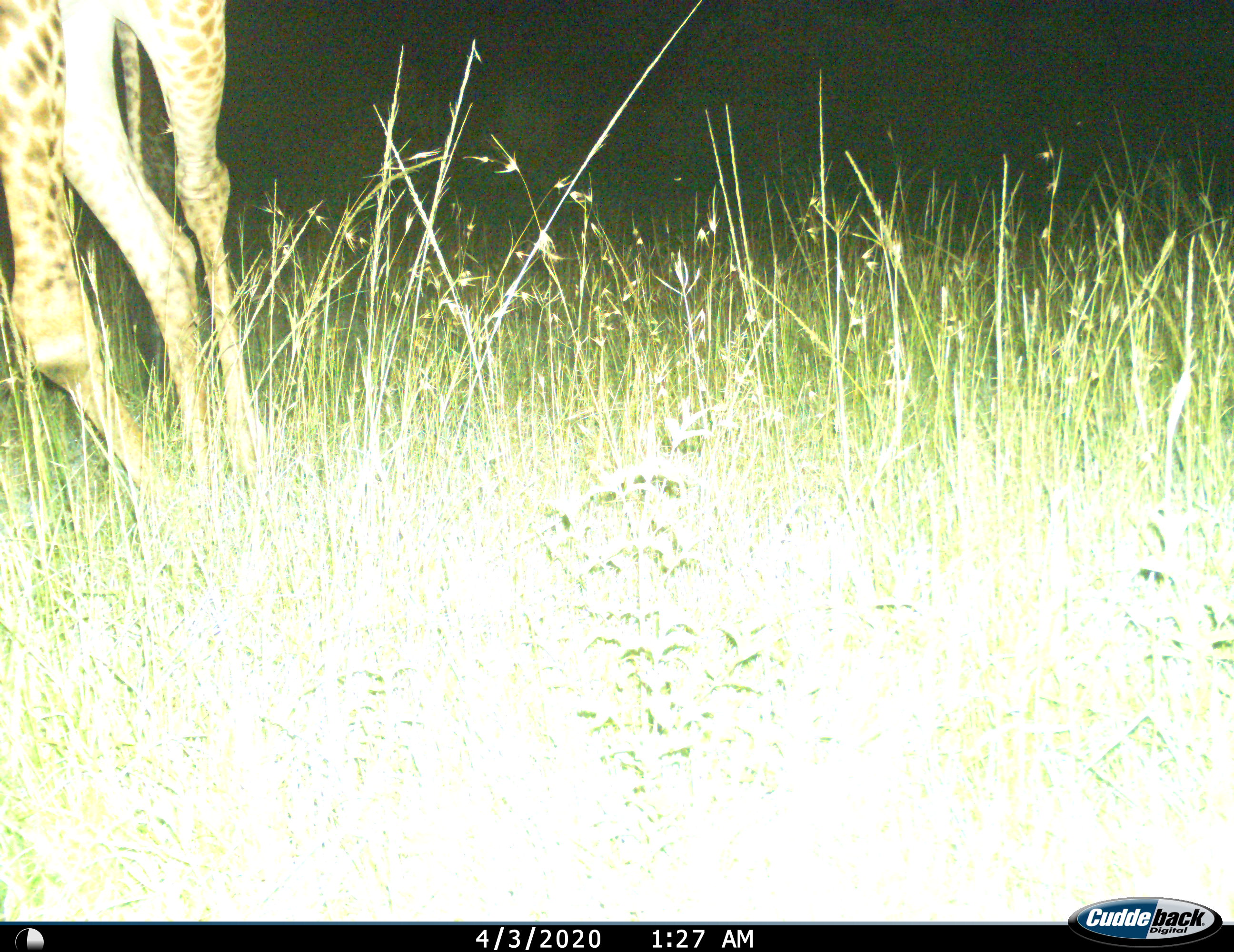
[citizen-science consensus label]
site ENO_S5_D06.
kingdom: Animalia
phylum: Chordata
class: Mammalia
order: Artiodactyla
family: Giraffidae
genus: Giraffa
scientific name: Giraffa camelopardalis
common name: giraffe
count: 1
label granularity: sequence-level